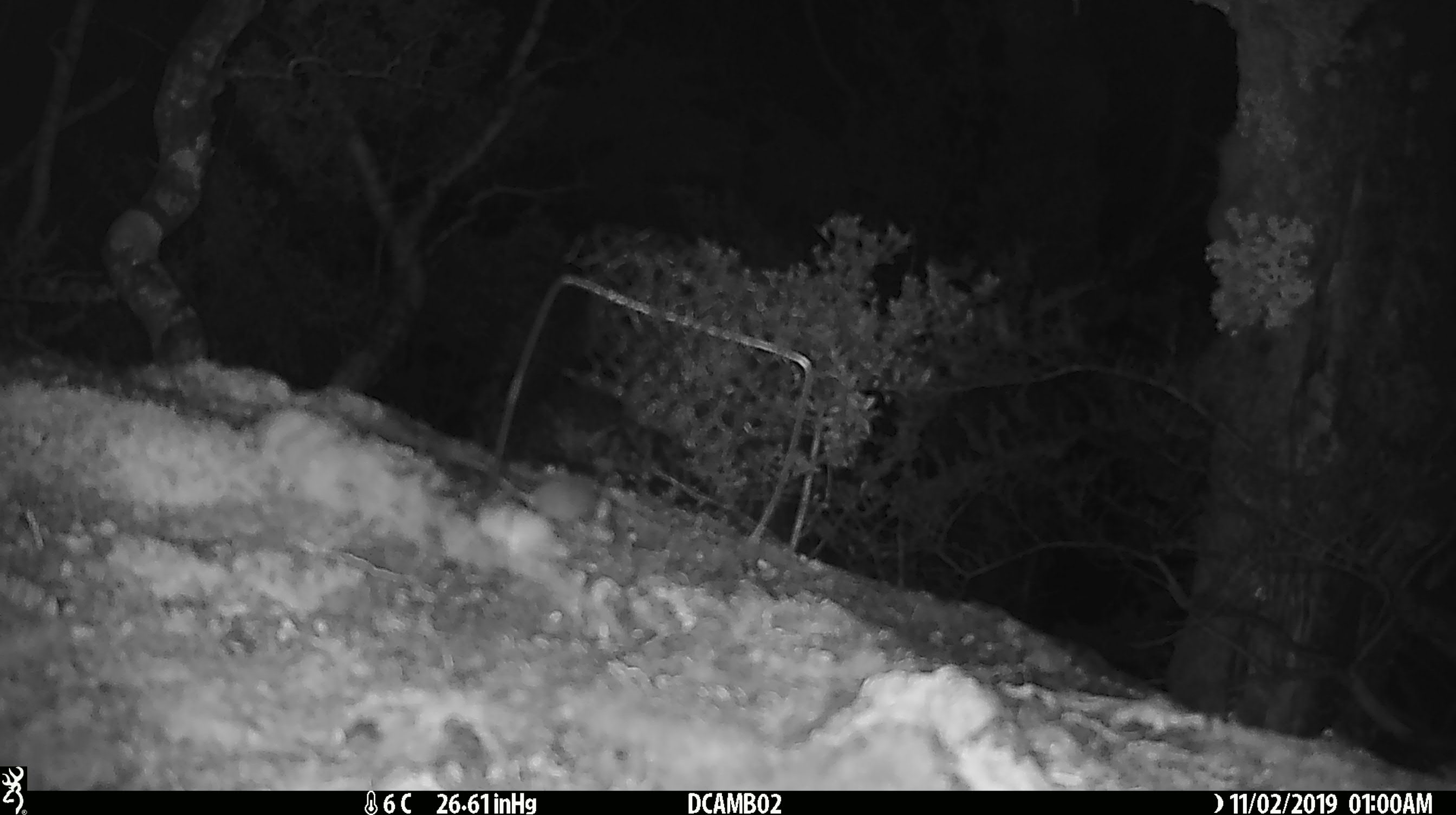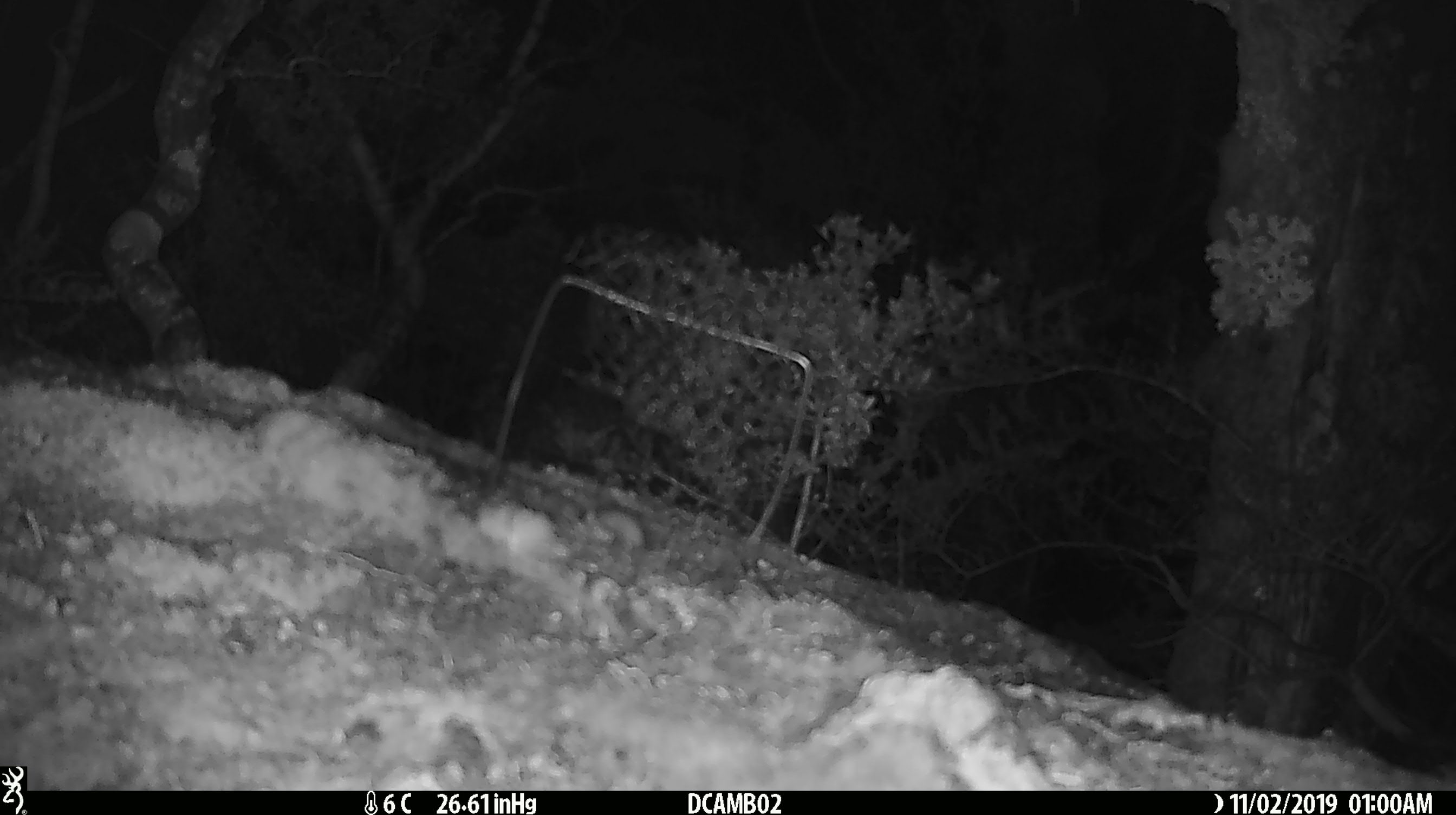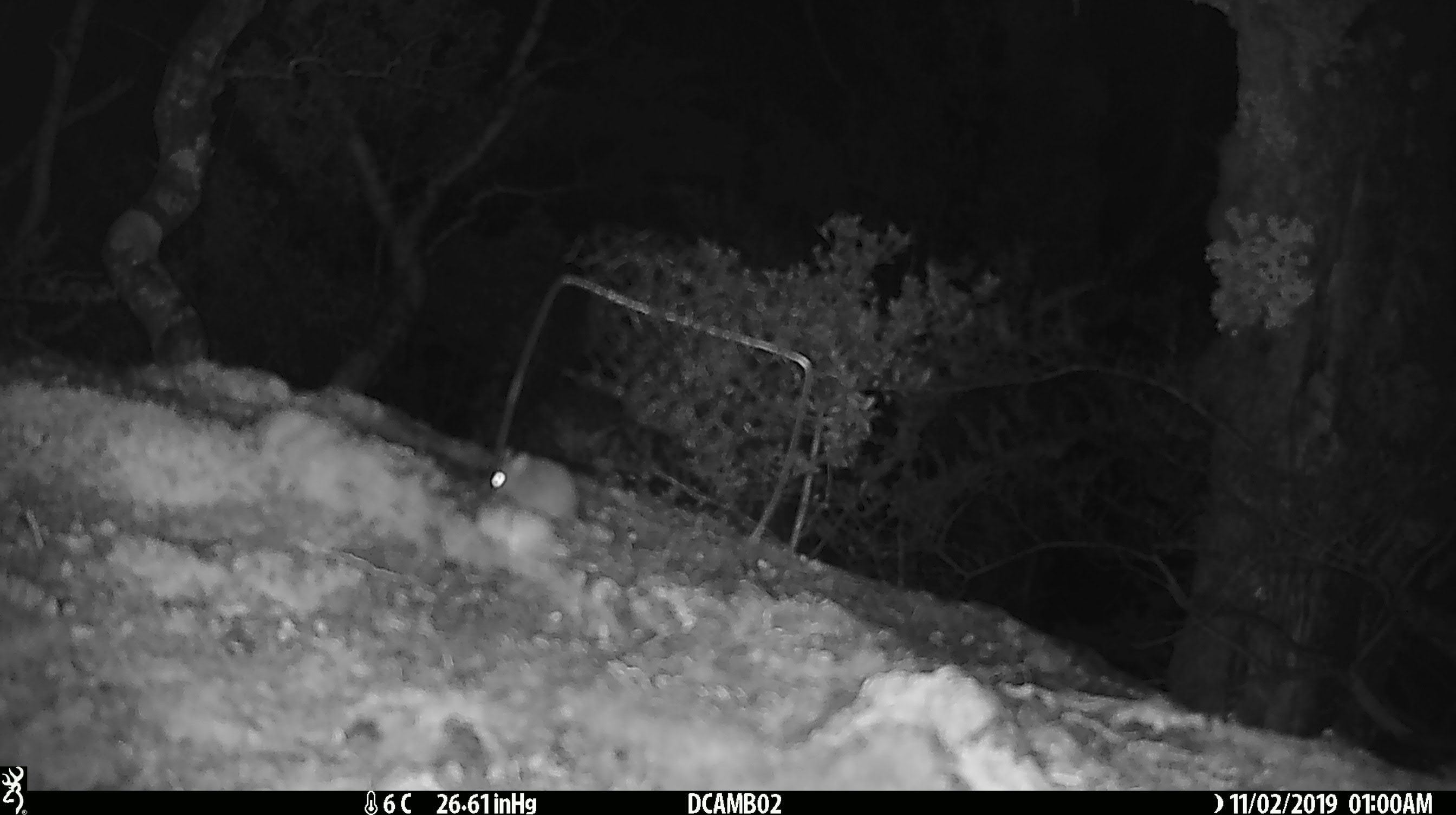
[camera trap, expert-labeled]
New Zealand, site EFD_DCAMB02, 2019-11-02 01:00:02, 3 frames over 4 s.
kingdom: Animalia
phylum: Chordata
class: Mammalia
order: Rodentia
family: Muridae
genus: Mus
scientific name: Mus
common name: mouse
Mouse (Mus).